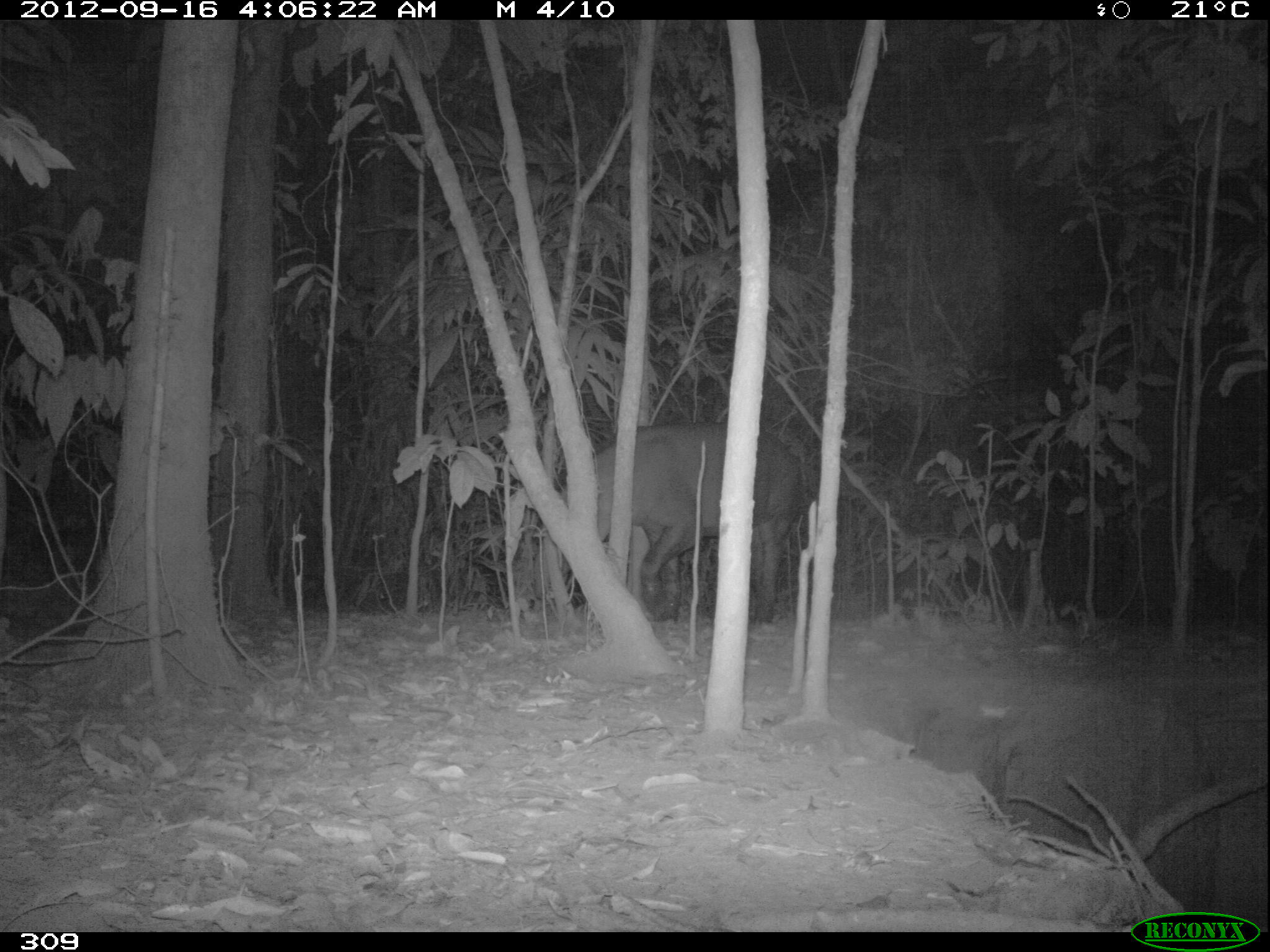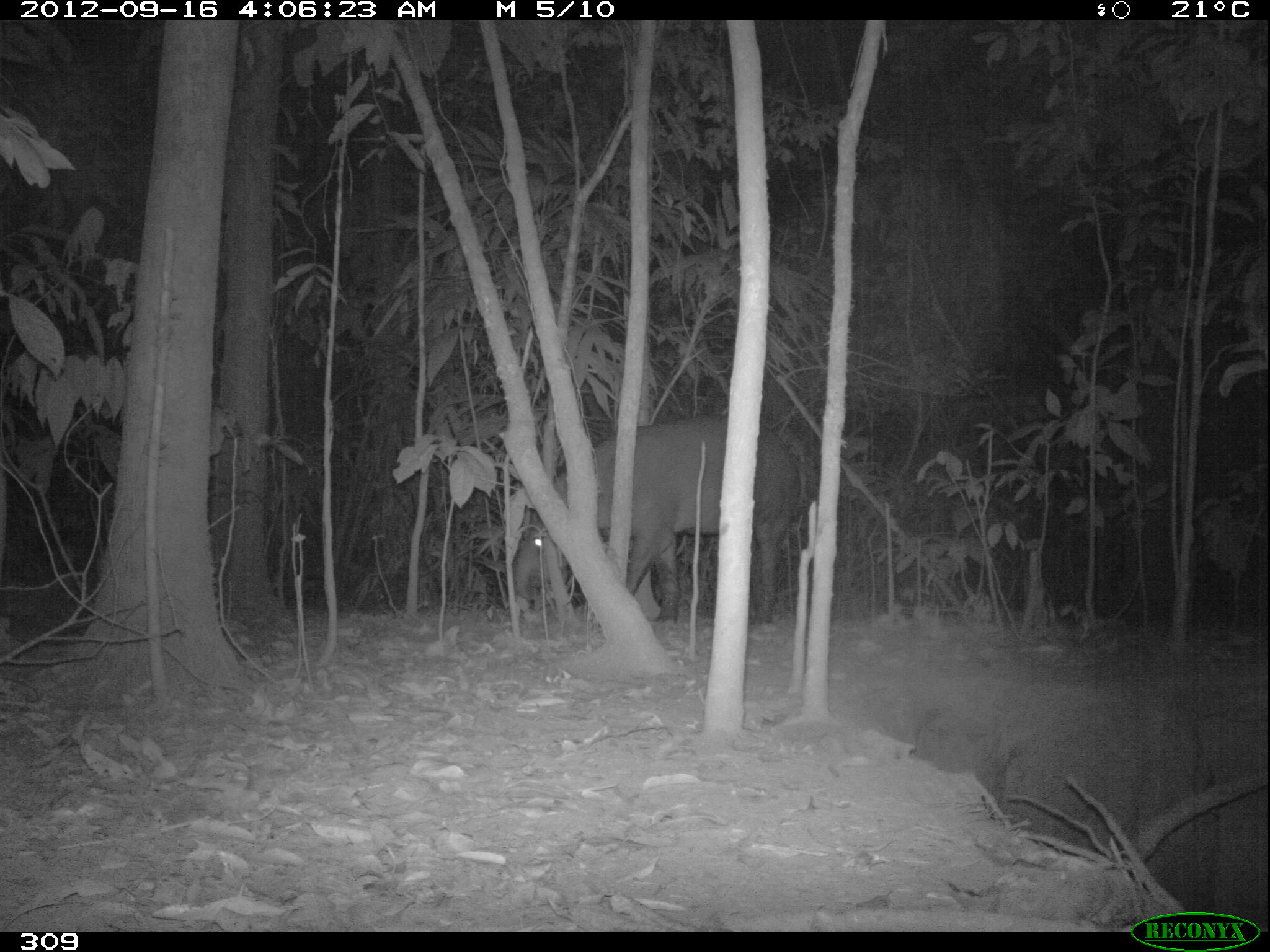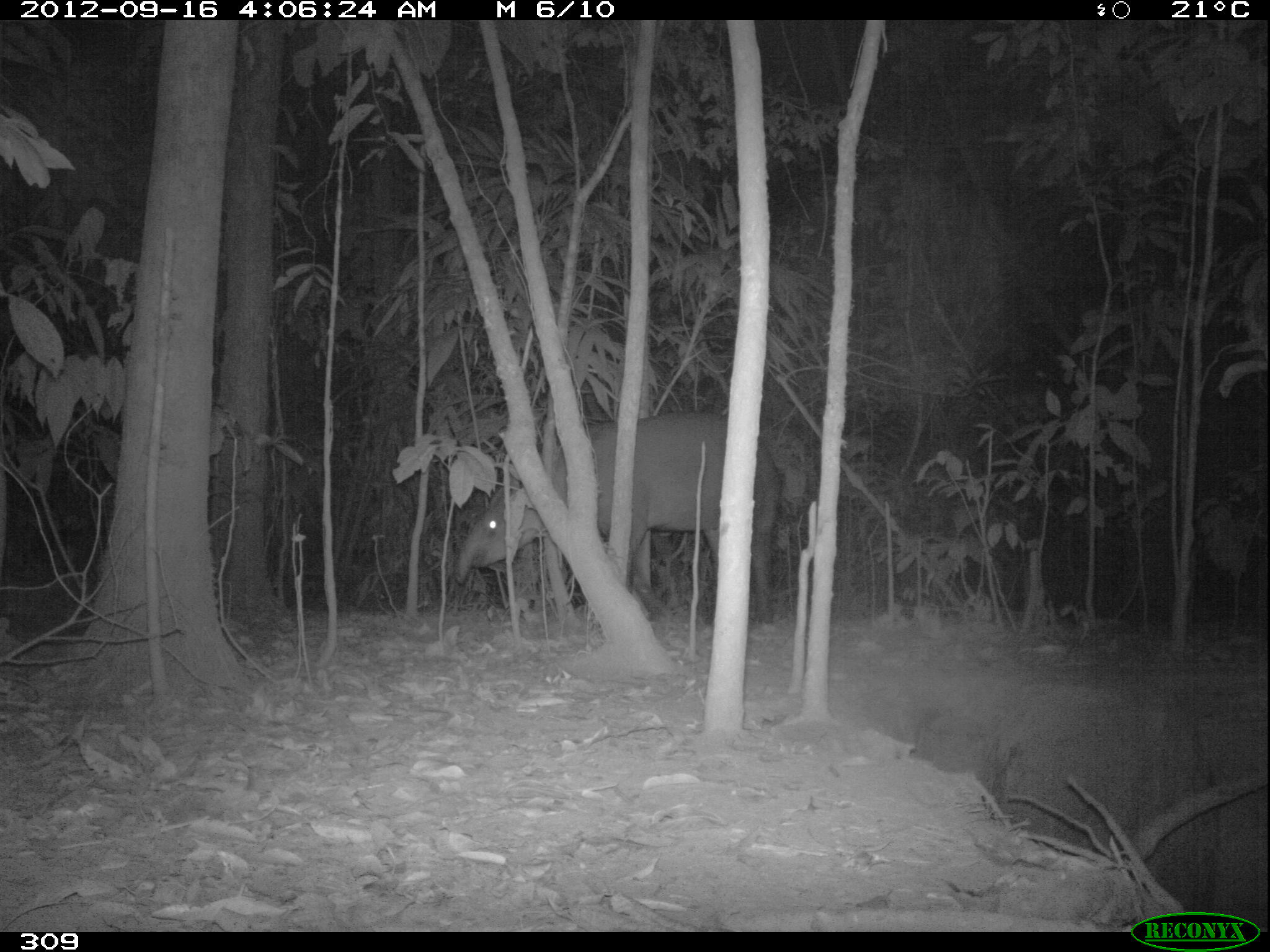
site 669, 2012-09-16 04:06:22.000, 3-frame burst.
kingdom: Animalia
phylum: Chordata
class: Mammalia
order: Perissodactyla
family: Tapiridae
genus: Tapirus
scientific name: Tapirus terrestris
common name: south american tapir